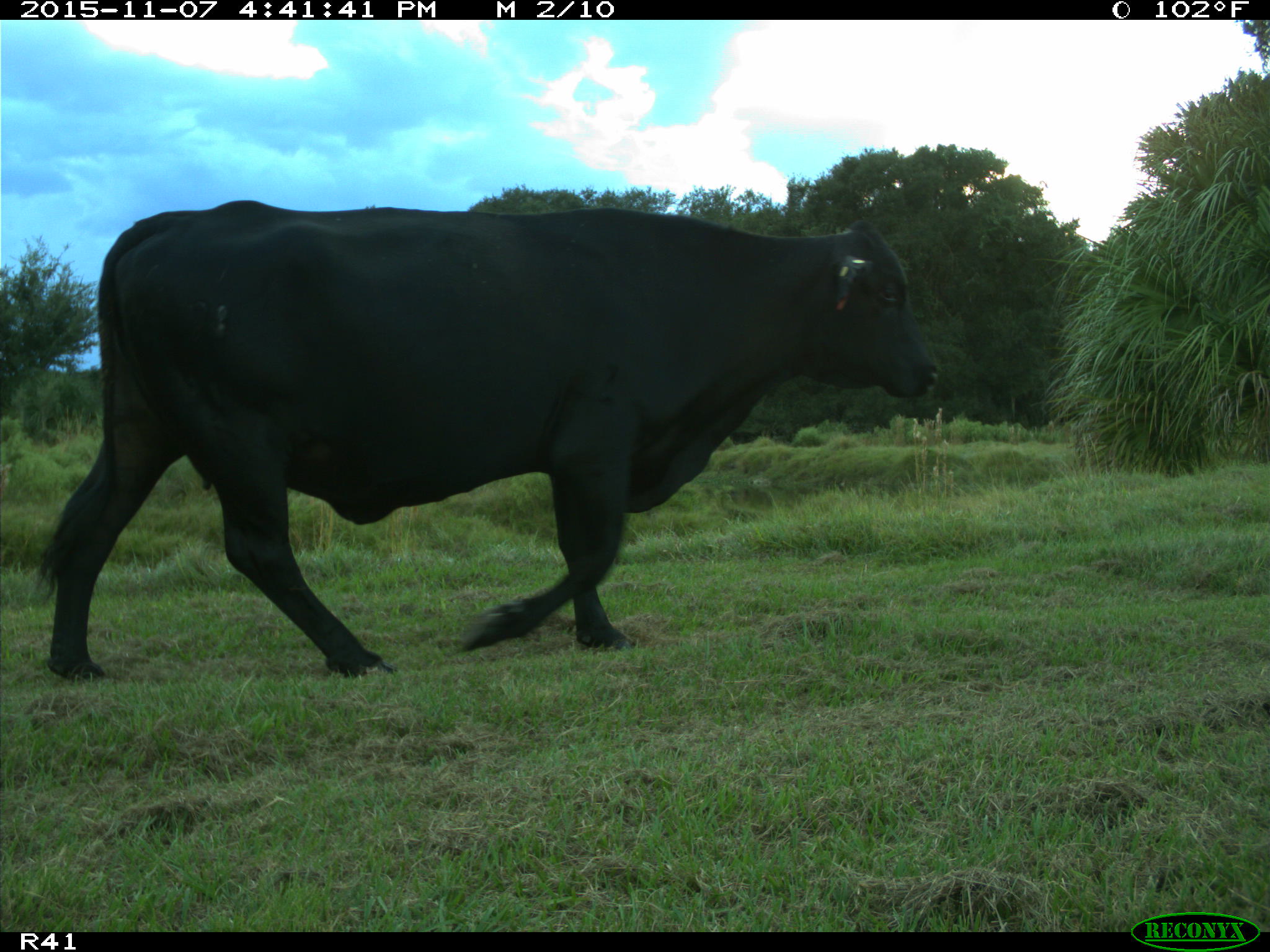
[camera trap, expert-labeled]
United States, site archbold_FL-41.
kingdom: Animalia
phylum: Chordata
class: Mammalia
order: Artiodactyla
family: Bovidae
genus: Bos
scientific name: Bos taurus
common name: domestic cow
Bos taurus (domestic cow).